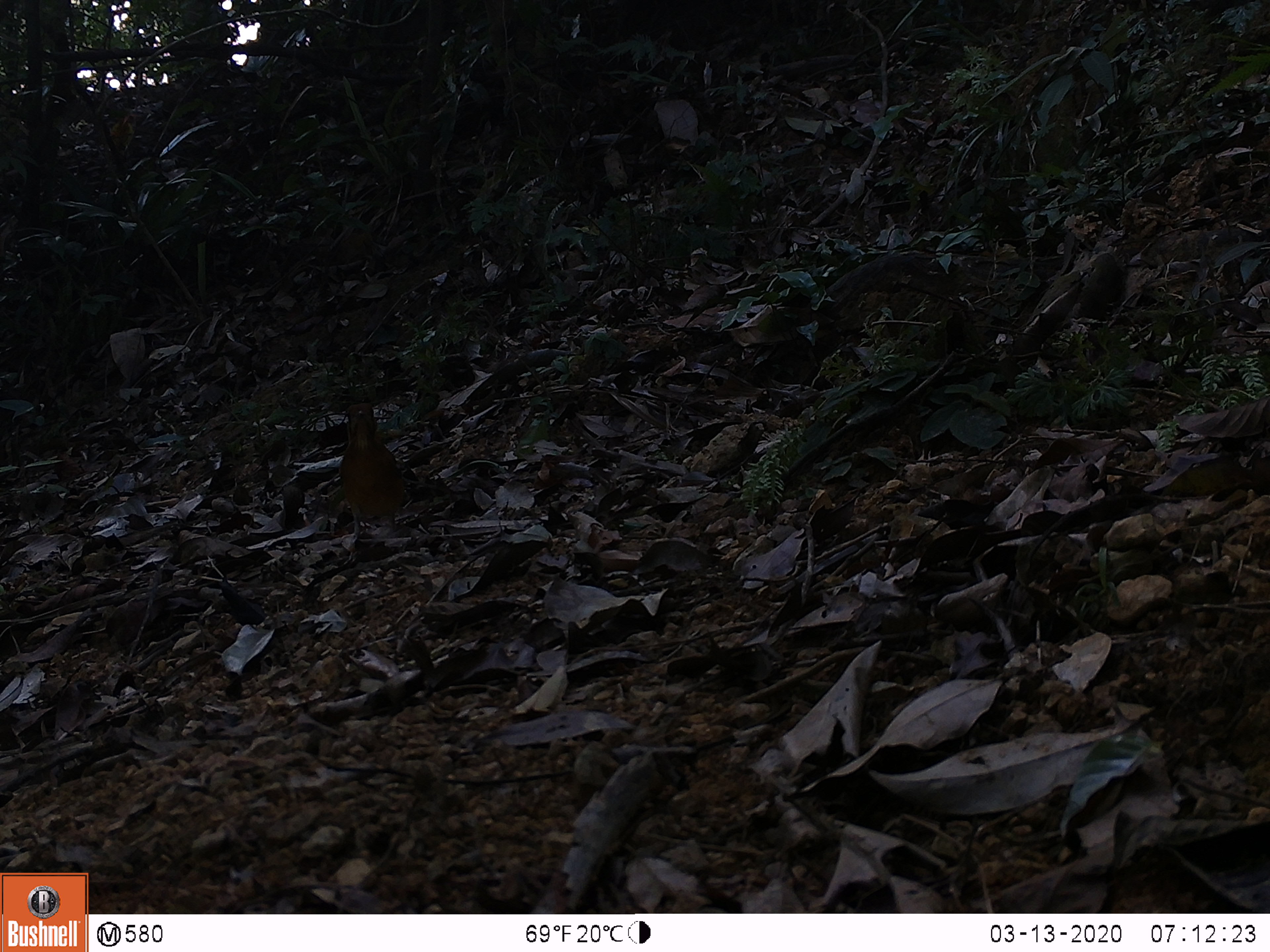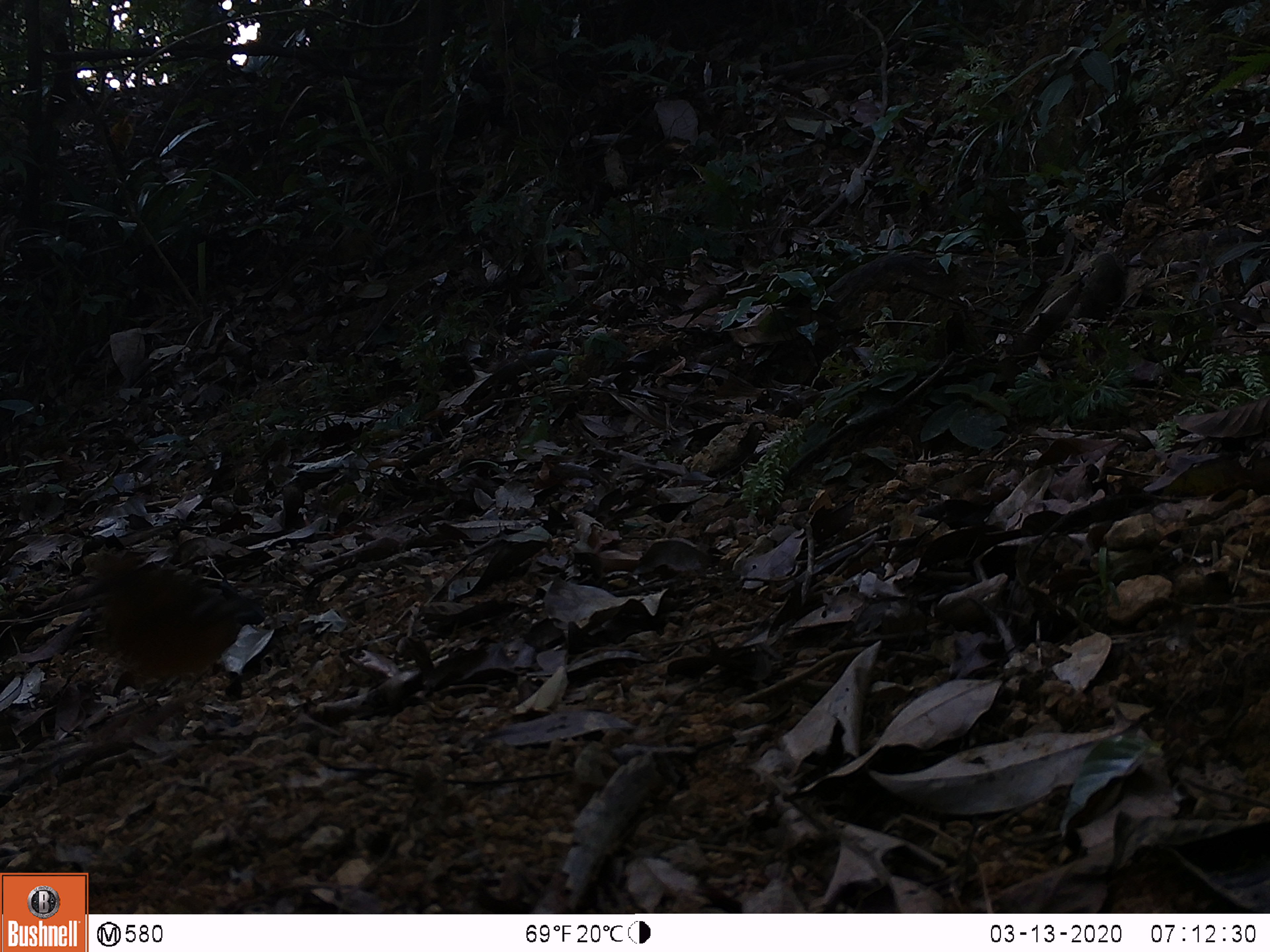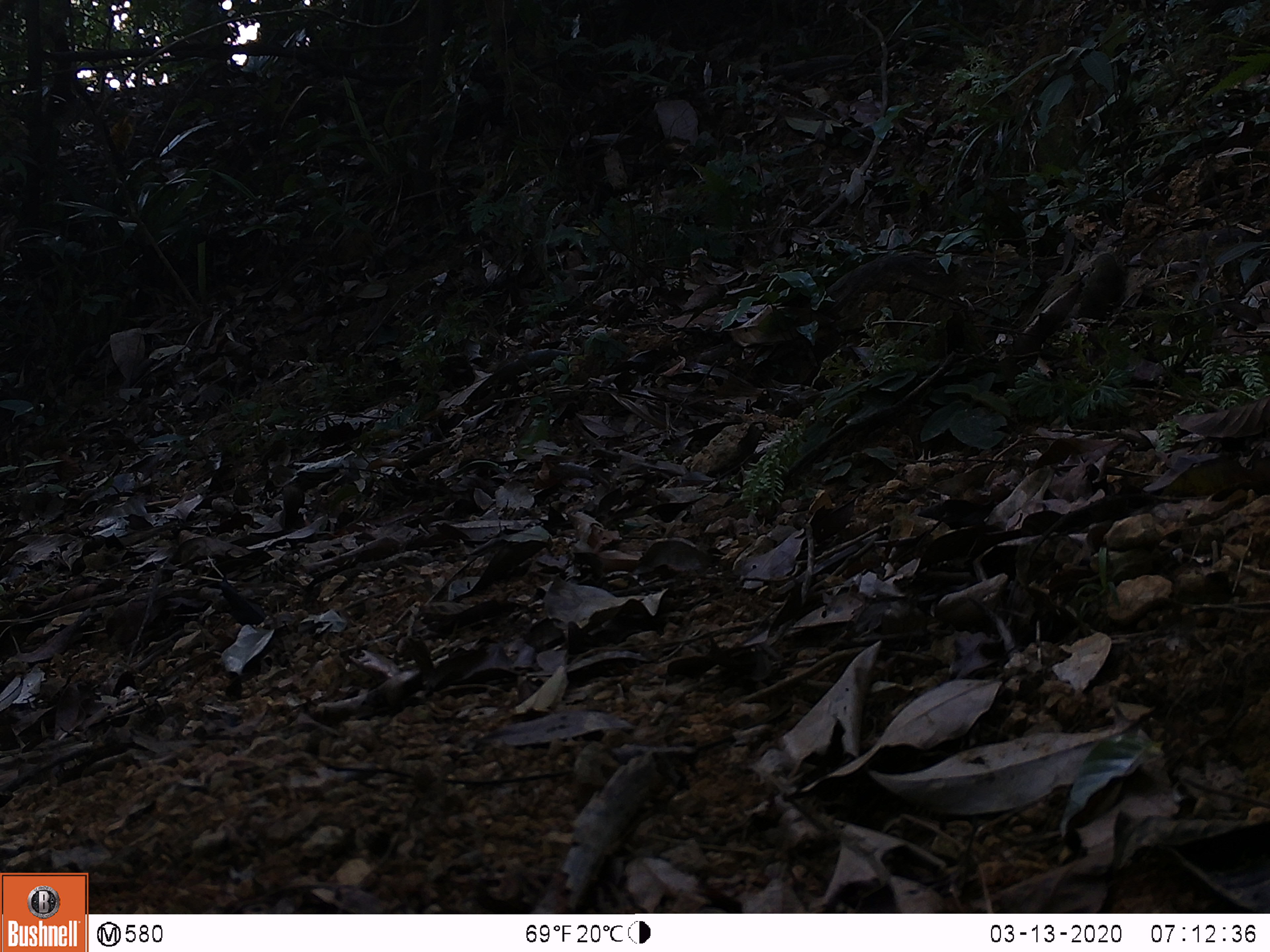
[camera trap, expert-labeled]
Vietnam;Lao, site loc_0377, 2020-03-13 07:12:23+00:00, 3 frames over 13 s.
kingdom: Animalia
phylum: Chordata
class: Aves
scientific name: Aves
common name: bird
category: unidentified bird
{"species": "unidentified bird (bird) (Aves)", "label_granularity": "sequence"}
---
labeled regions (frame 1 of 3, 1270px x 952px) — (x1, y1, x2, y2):
unidentified bird: (338, 403, 410, 543)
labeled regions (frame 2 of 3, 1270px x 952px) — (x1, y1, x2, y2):
unidentified bird: (87, 553, 242, 702)